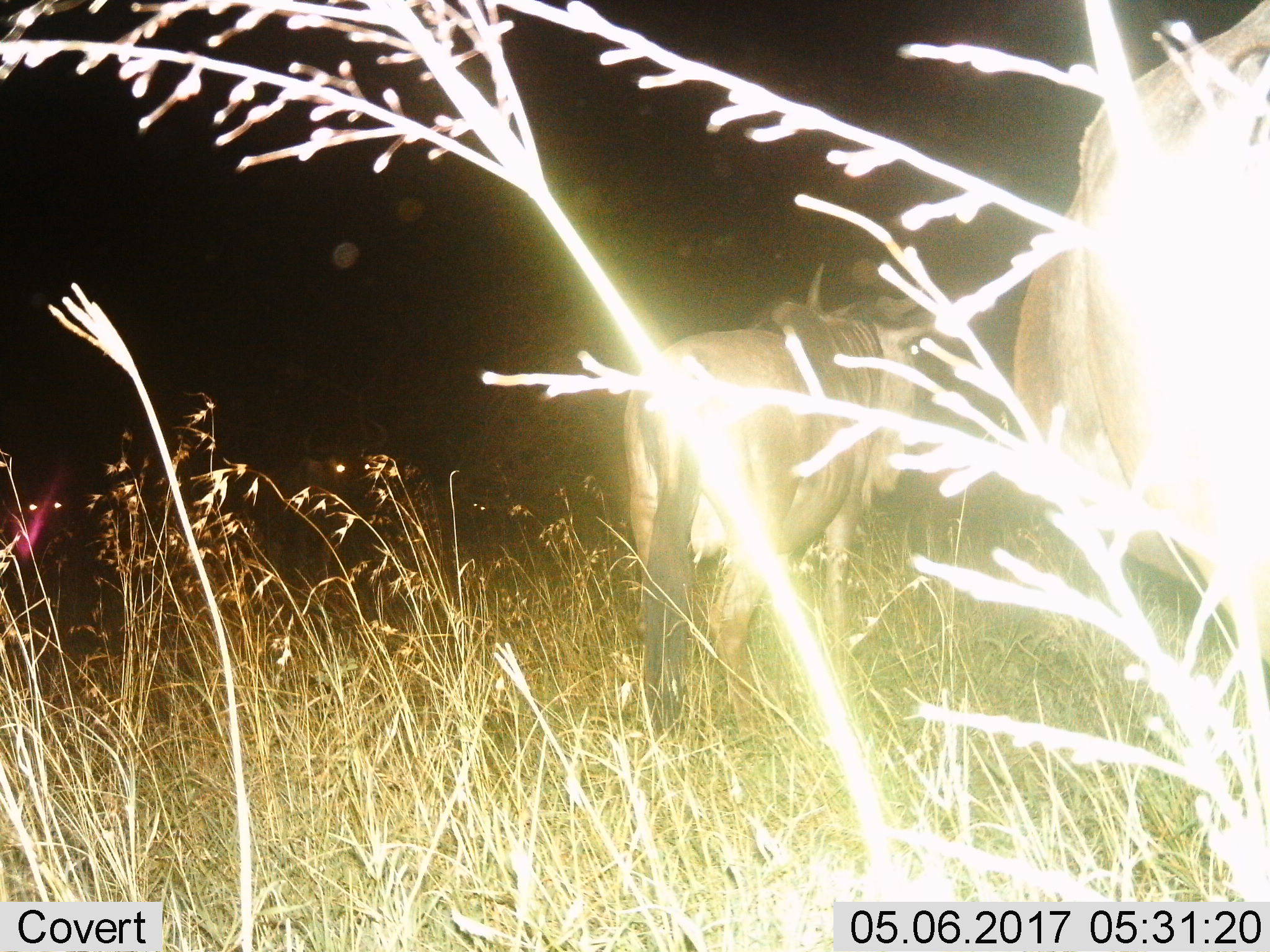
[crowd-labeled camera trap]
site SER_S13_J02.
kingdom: Animalia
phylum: Chordata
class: Mammalia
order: Artiodactyla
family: Bovidae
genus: Connochaetes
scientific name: Connochaetes taurinus taurinus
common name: blue wildebeest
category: wildebeestblue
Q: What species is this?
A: Wildebeestblue (blue wildebeest) (Connochaetes taurinus taurinus).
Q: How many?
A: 2.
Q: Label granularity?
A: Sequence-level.